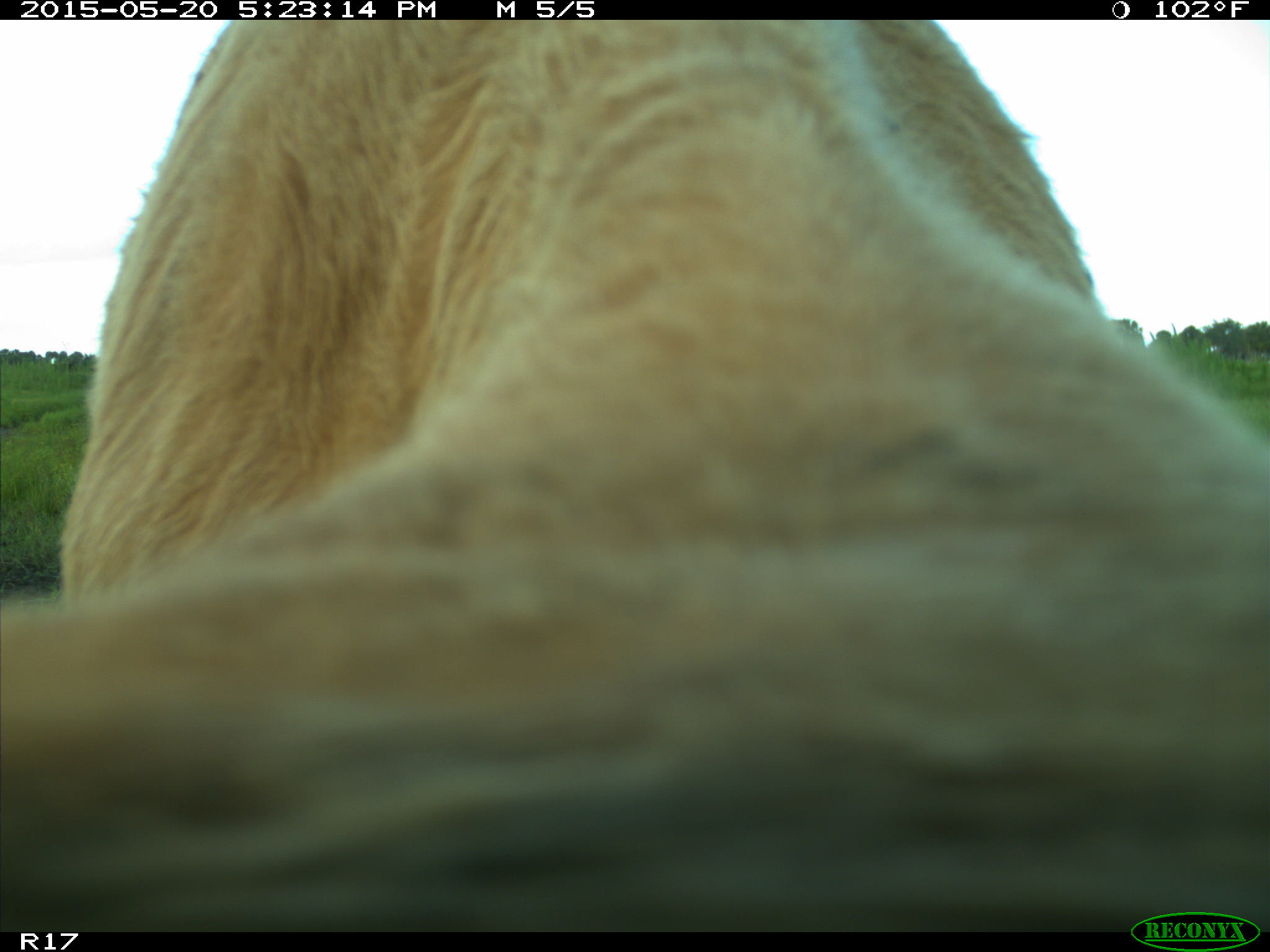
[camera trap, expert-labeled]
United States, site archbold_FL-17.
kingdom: Animalia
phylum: Chordata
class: Mammalia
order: Artiodactyla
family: Bovidae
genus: Bos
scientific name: Bos taurus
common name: domestic cow